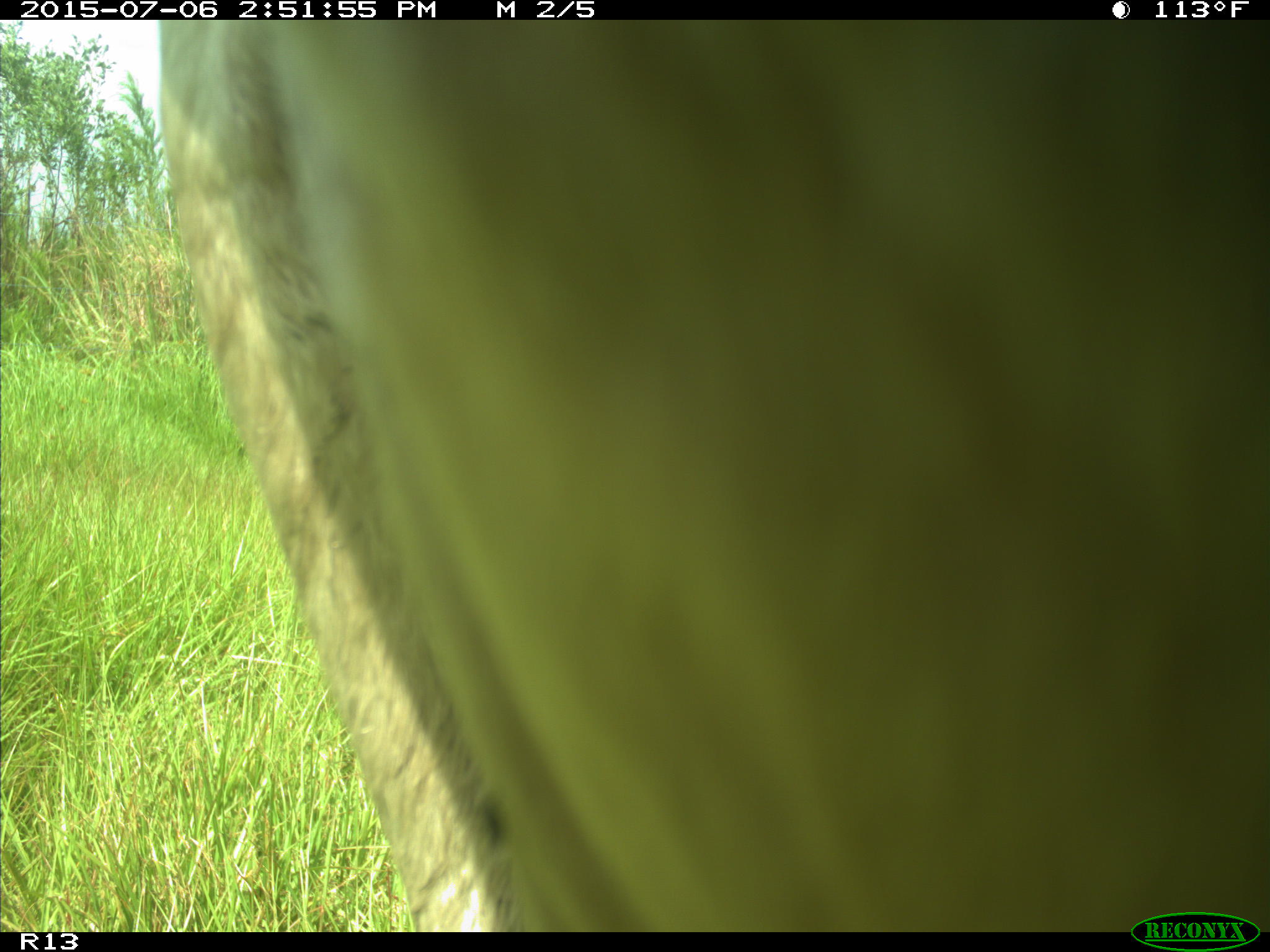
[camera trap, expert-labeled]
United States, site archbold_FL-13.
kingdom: Animalia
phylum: Chordata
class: Mammalia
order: Artiodactyla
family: Bovidae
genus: Bos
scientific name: Bos taurus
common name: domestic cow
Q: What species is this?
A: Bos taurus (domestic cow).